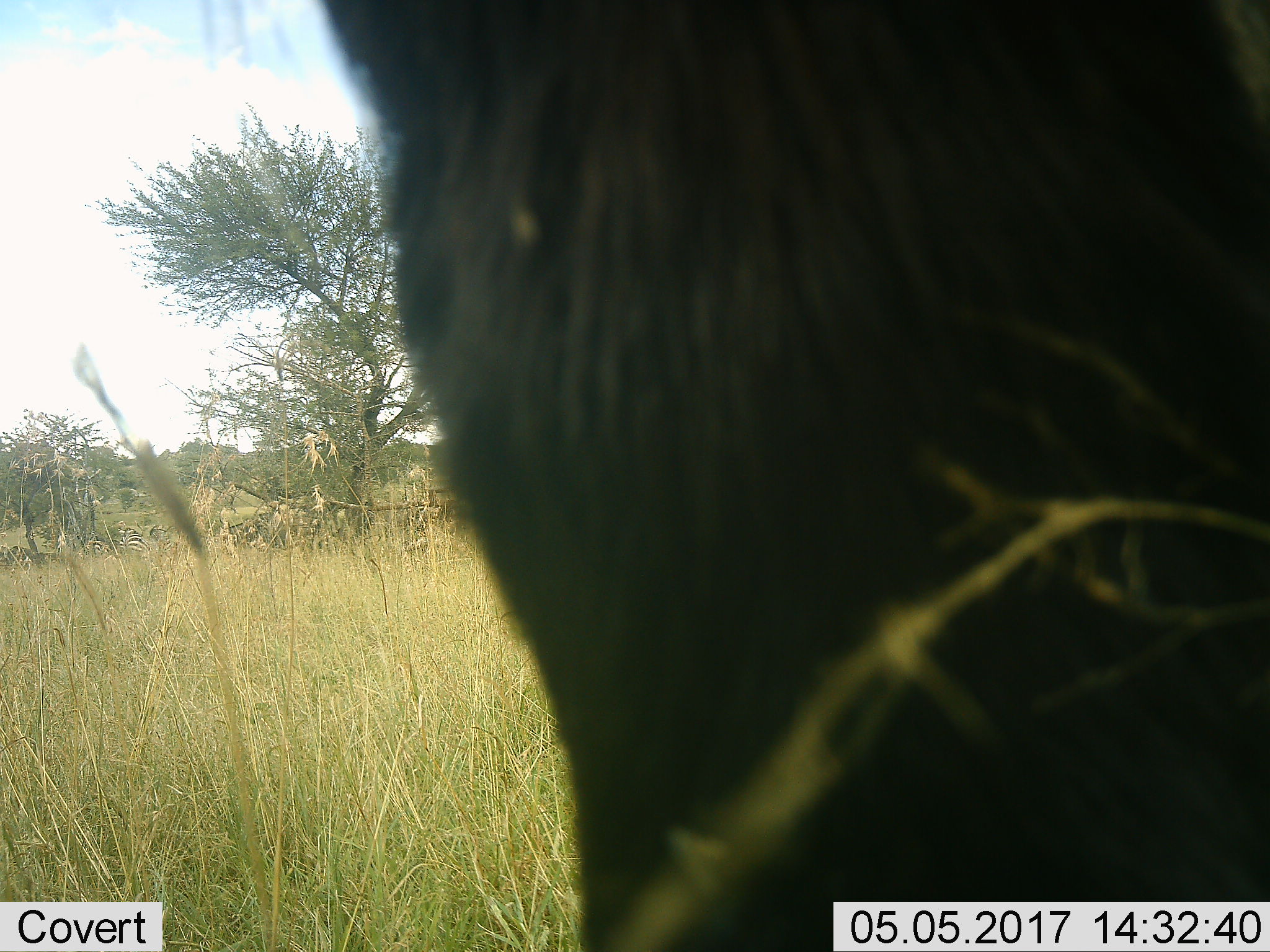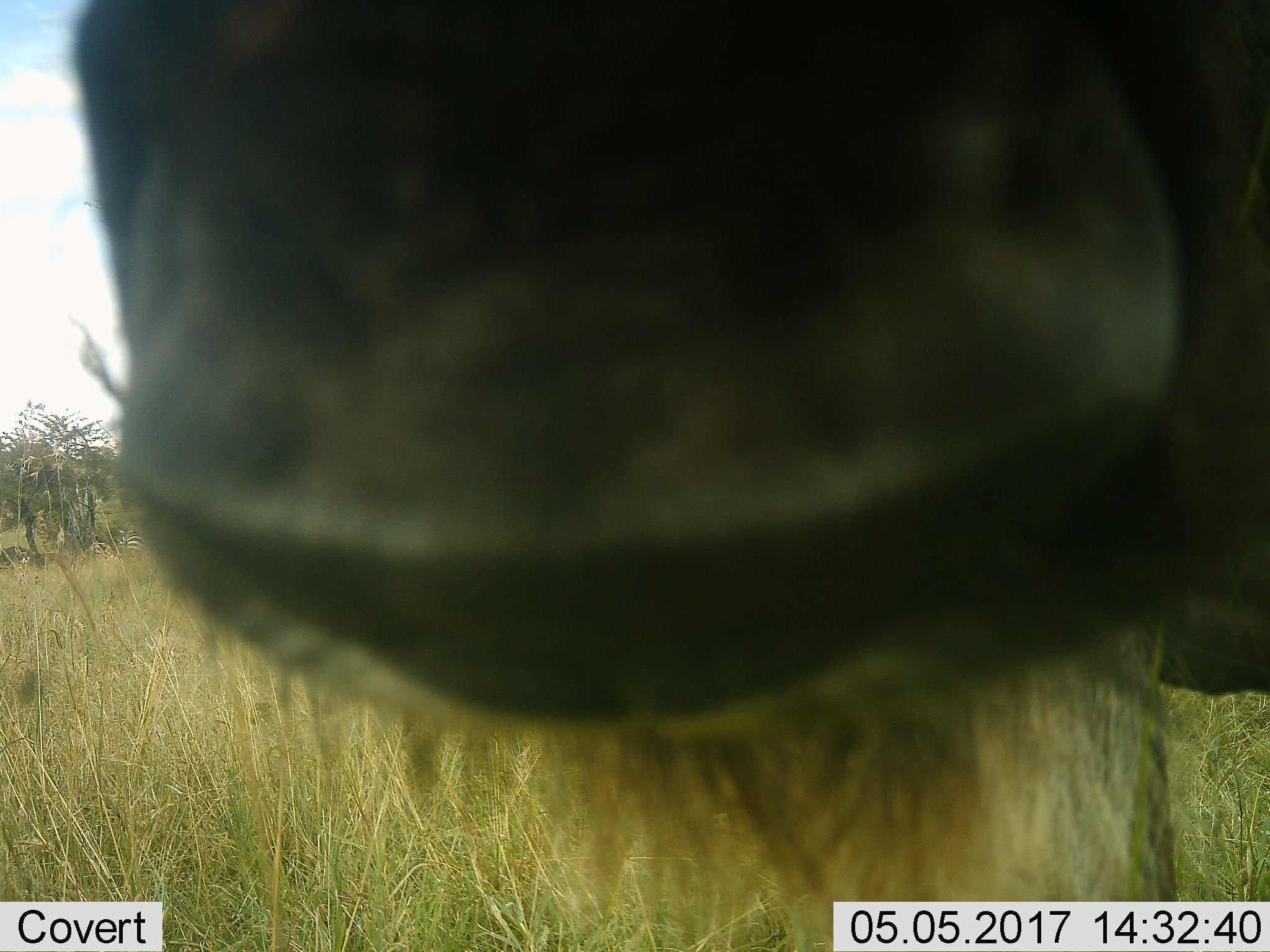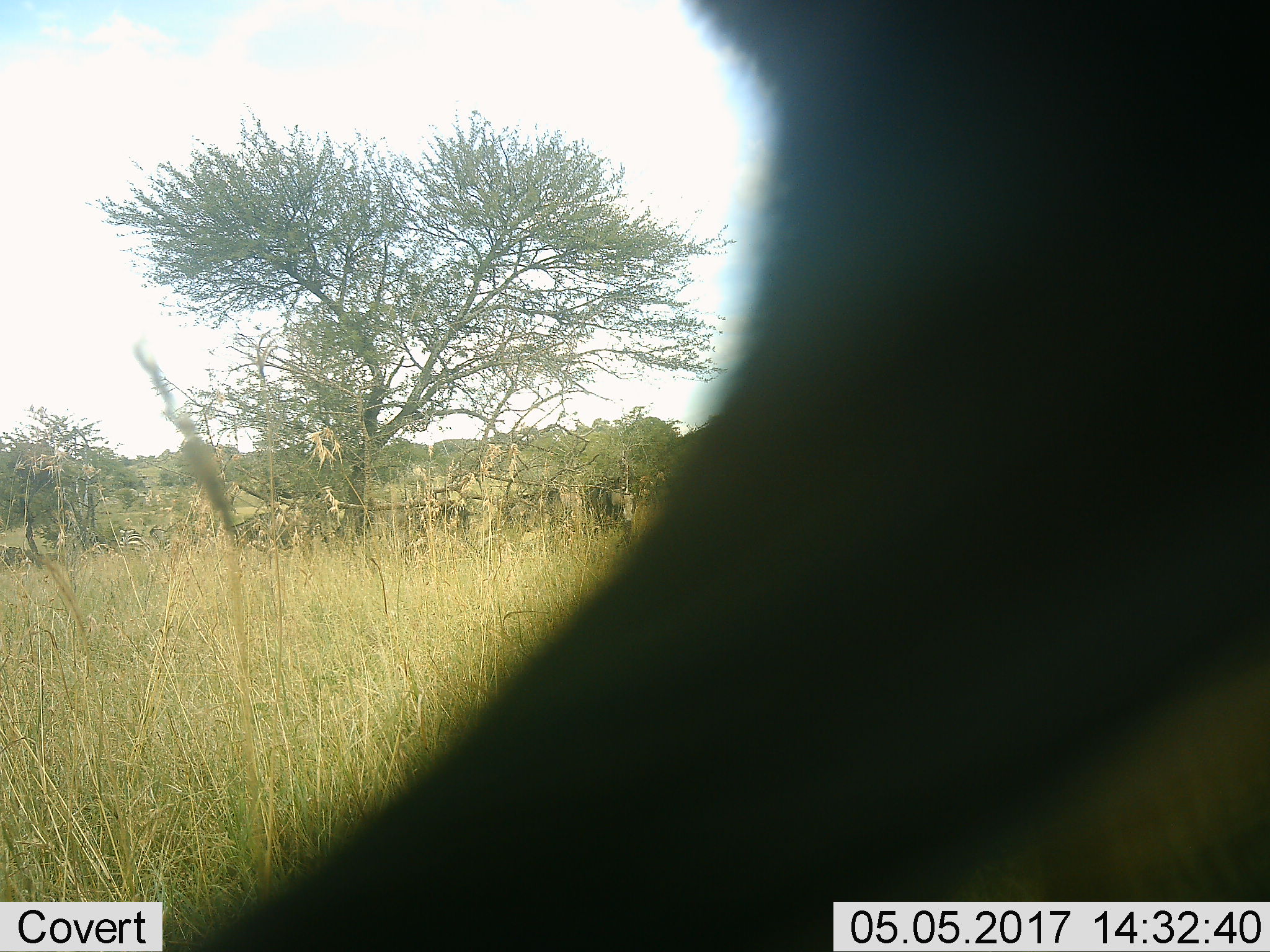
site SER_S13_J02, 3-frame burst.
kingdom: Animalia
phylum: Chordata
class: Mammalia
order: Artiodactyla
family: Bovidae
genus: Connochaetes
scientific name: Connochaetes taurinus taurinus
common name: blue wildebeest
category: wildebeestblue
Wildebeestblue (blue wildebeest) (Connochaetes taurinus taurinus), count 1. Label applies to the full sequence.